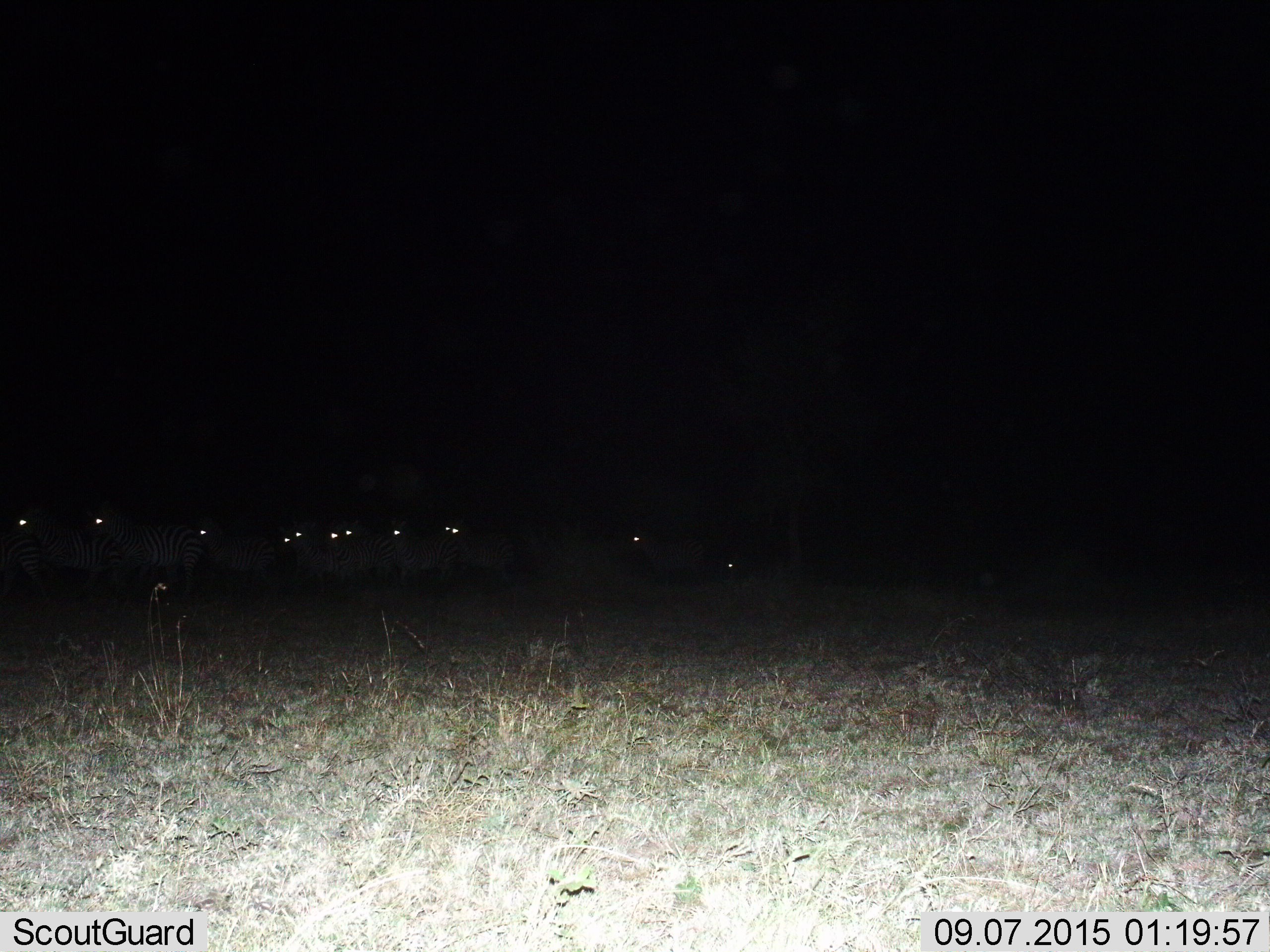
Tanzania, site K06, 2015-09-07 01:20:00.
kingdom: Animalia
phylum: Chordata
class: Mammalia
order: Perissodactyla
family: Equidae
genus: Equus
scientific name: Equus quagga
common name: plains zebra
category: zebra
Zebra (plains zebra) (Equus quagga), count 11-50. Behavior (volunteer vote fractions): standing 38%, resting 12%, moving 75%, interacting 12%. Young present (vote fraction): 0%. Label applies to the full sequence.